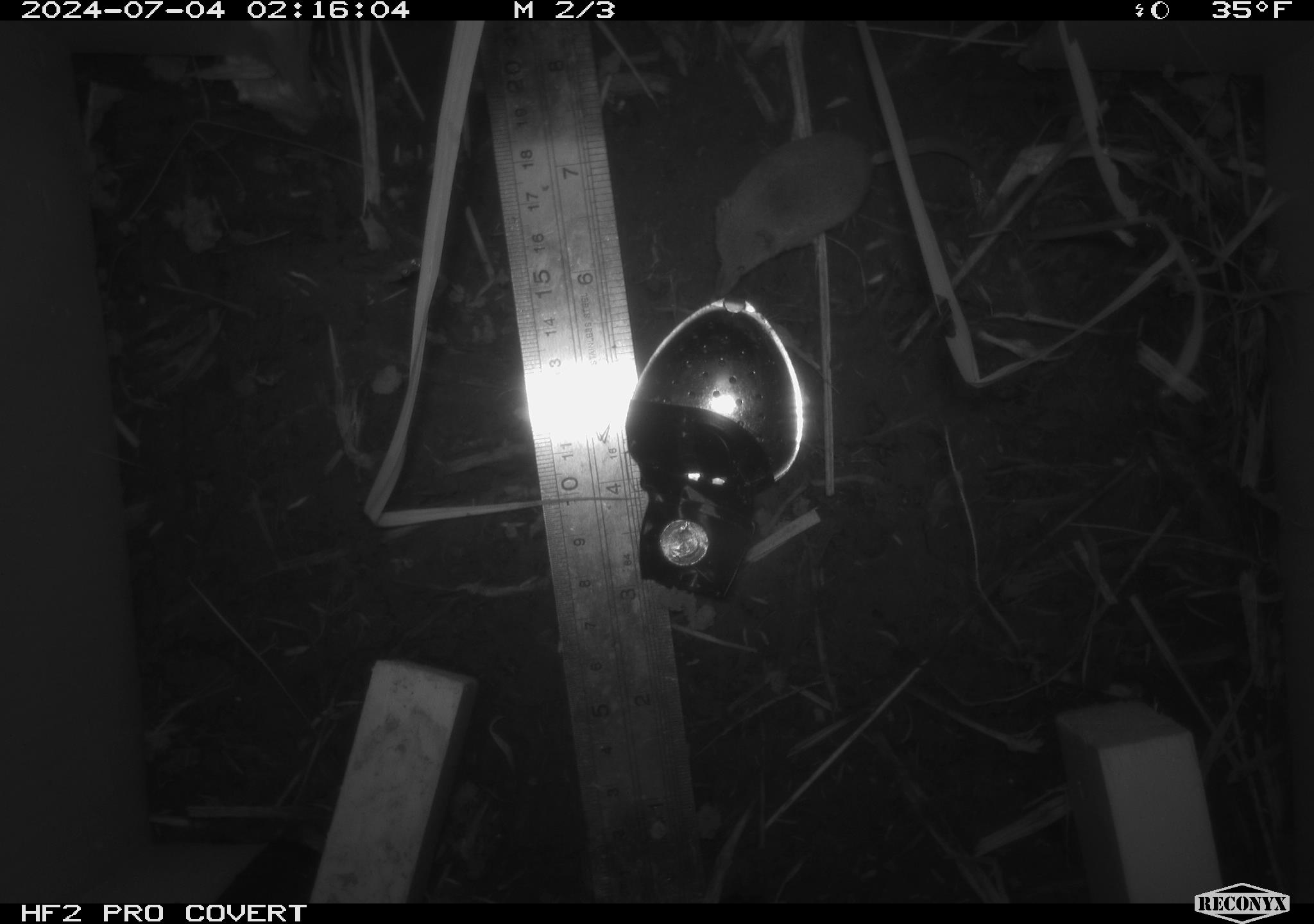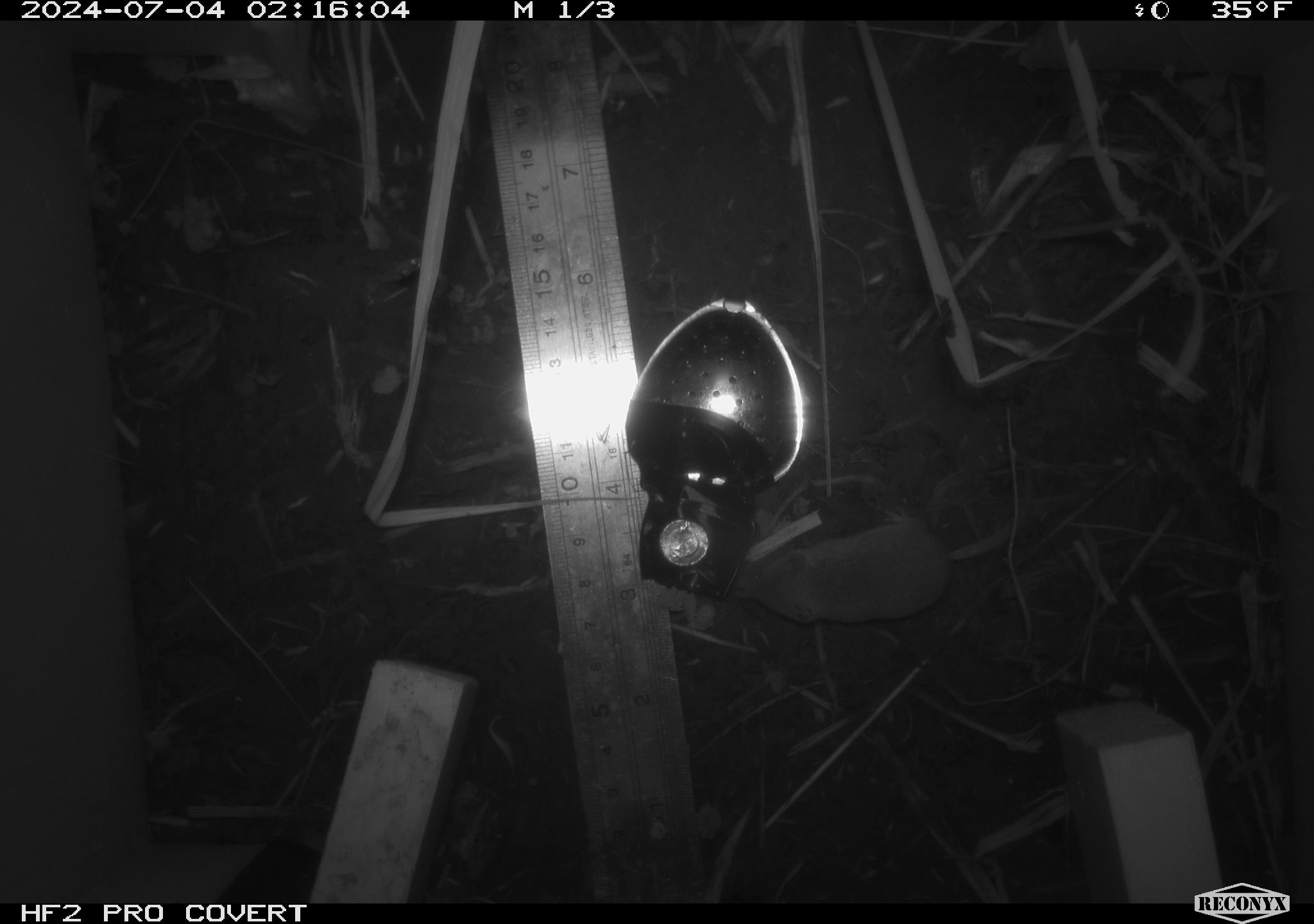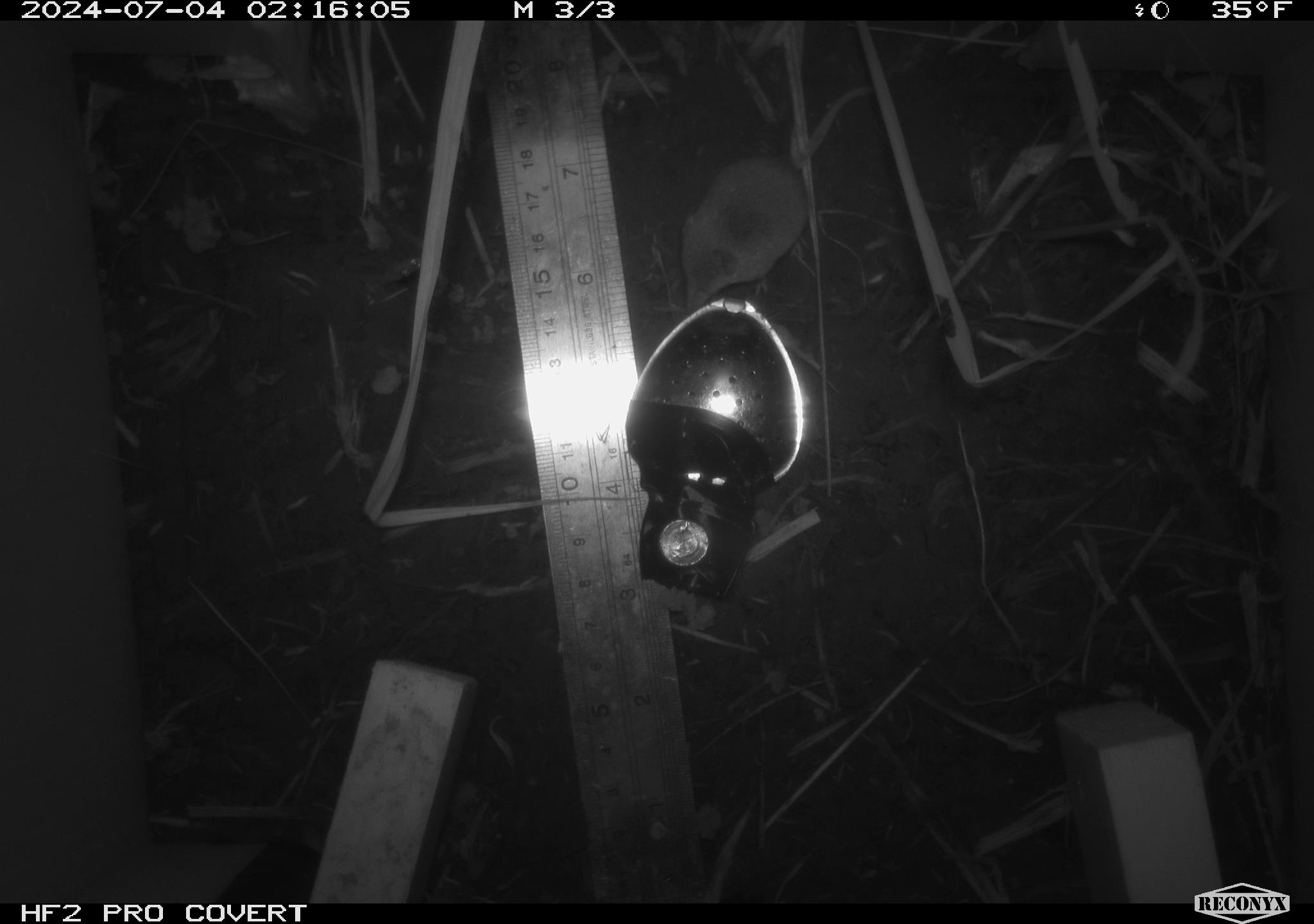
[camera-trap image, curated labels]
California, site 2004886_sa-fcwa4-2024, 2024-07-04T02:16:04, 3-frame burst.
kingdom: Animalia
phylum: Chordata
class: Mammalia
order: Rodentia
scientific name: Rodentia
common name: rodent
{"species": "rodent (Rodentia)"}